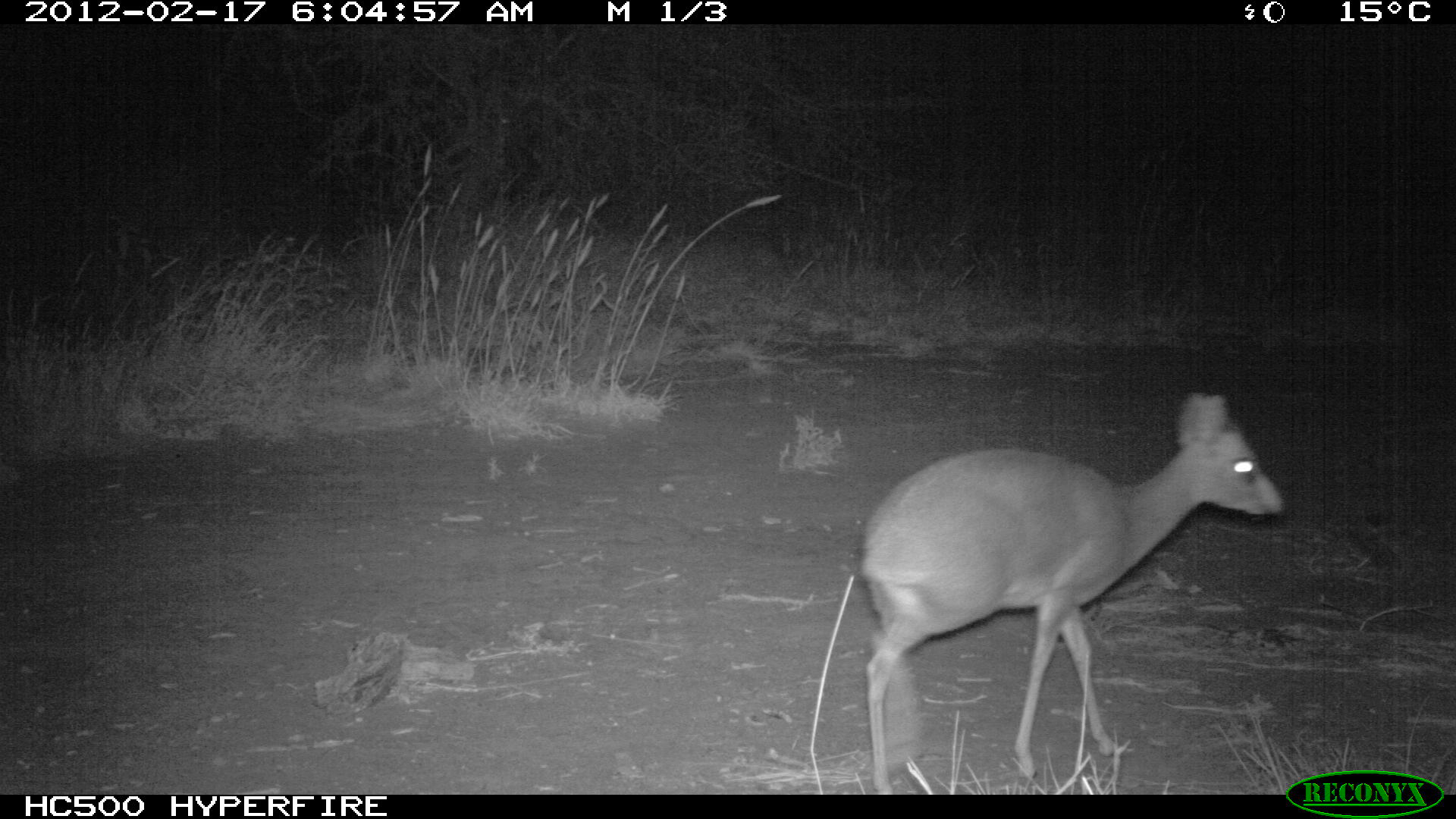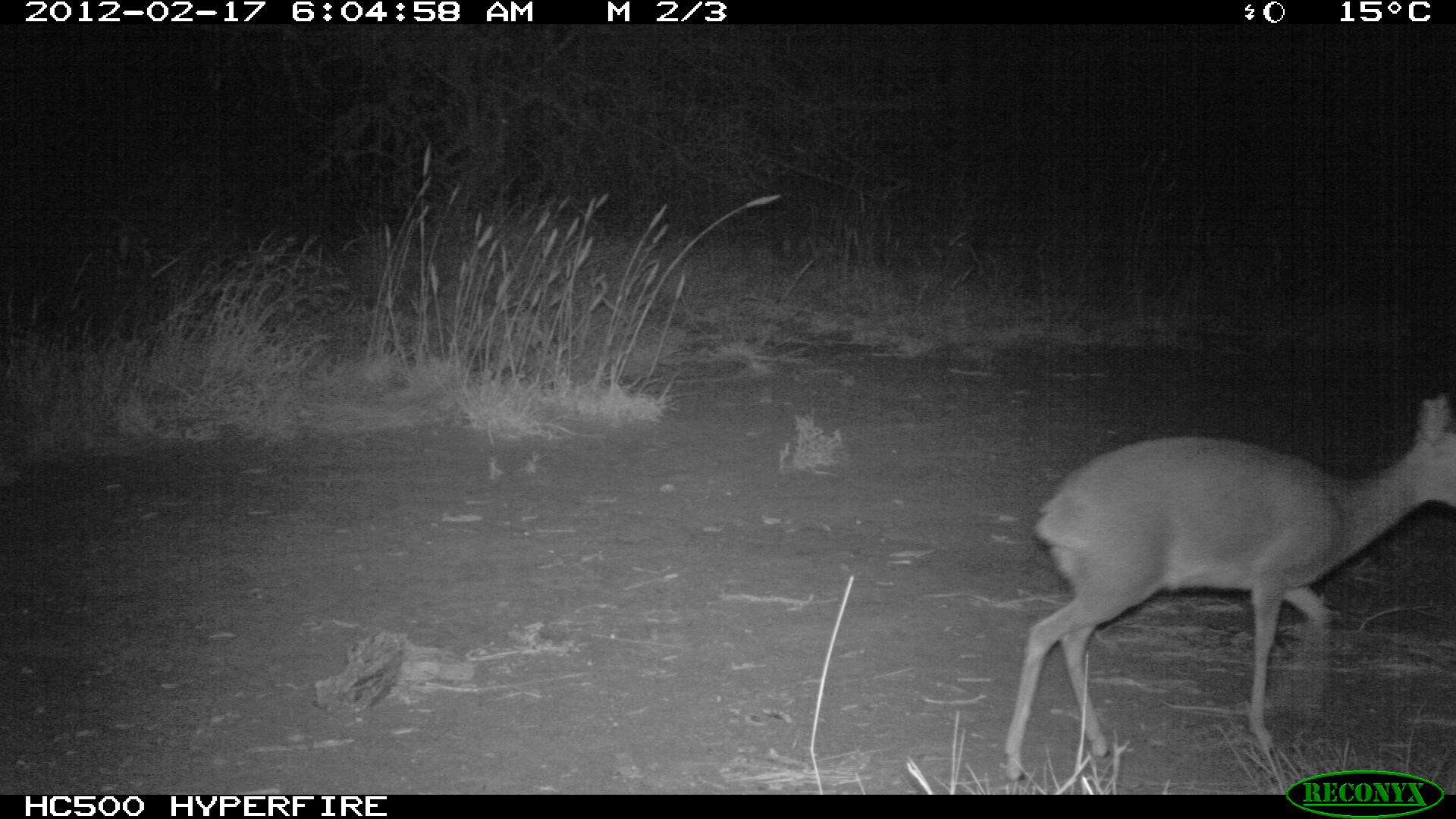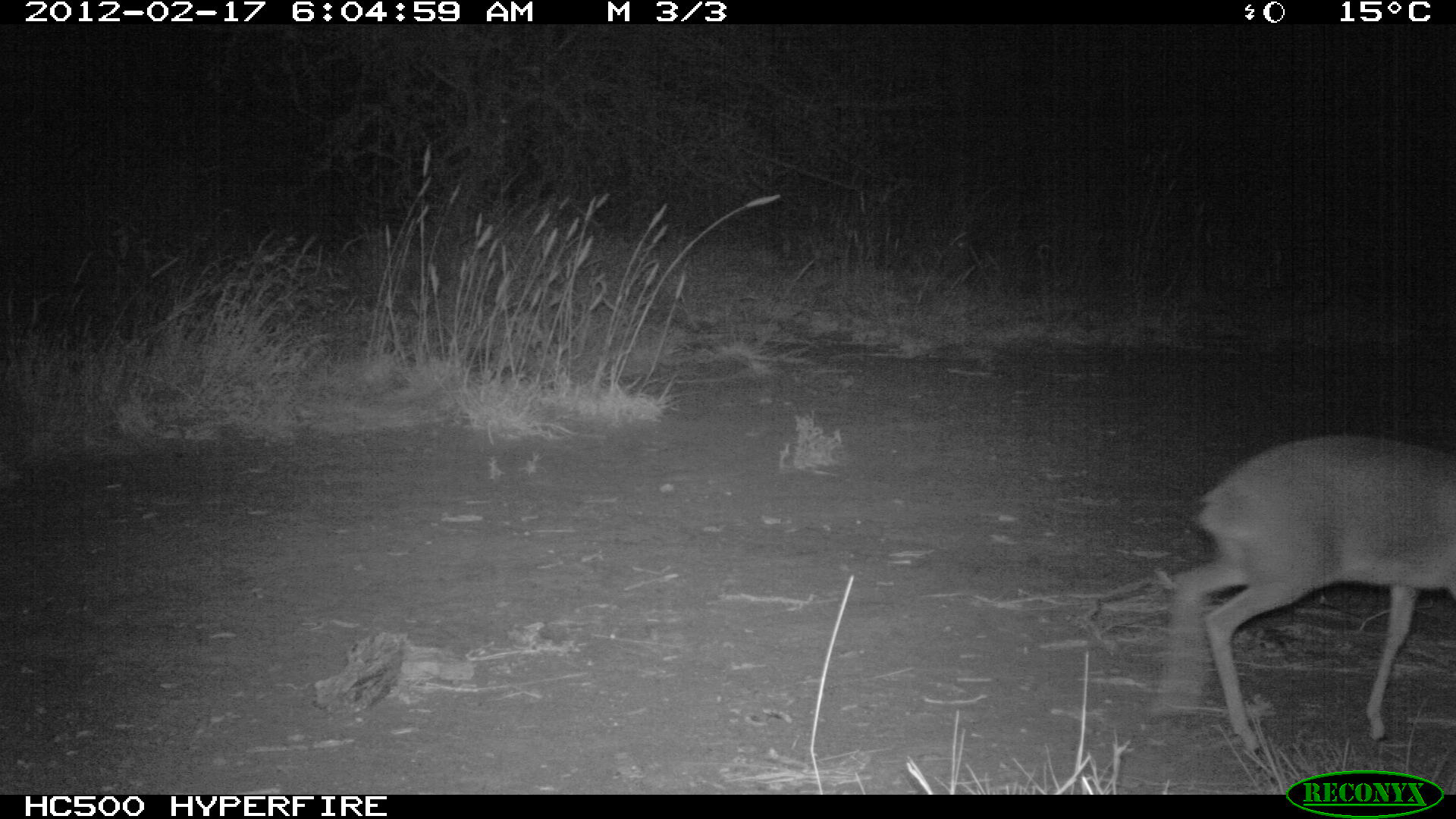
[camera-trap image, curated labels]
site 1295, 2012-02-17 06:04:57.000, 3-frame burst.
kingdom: Animalia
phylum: Chordata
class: Mammalia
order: Artiodactyla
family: Bovidae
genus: Madoqua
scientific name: Madoqua guentheri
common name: günther's dik-dik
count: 1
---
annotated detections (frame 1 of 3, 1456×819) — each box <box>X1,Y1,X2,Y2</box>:
madoqua guentheri: <box>857,386,1285,793</box>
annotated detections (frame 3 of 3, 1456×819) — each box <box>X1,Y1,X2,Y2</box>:
madoqua guentheri: <box>1152,429,1455,757</box>